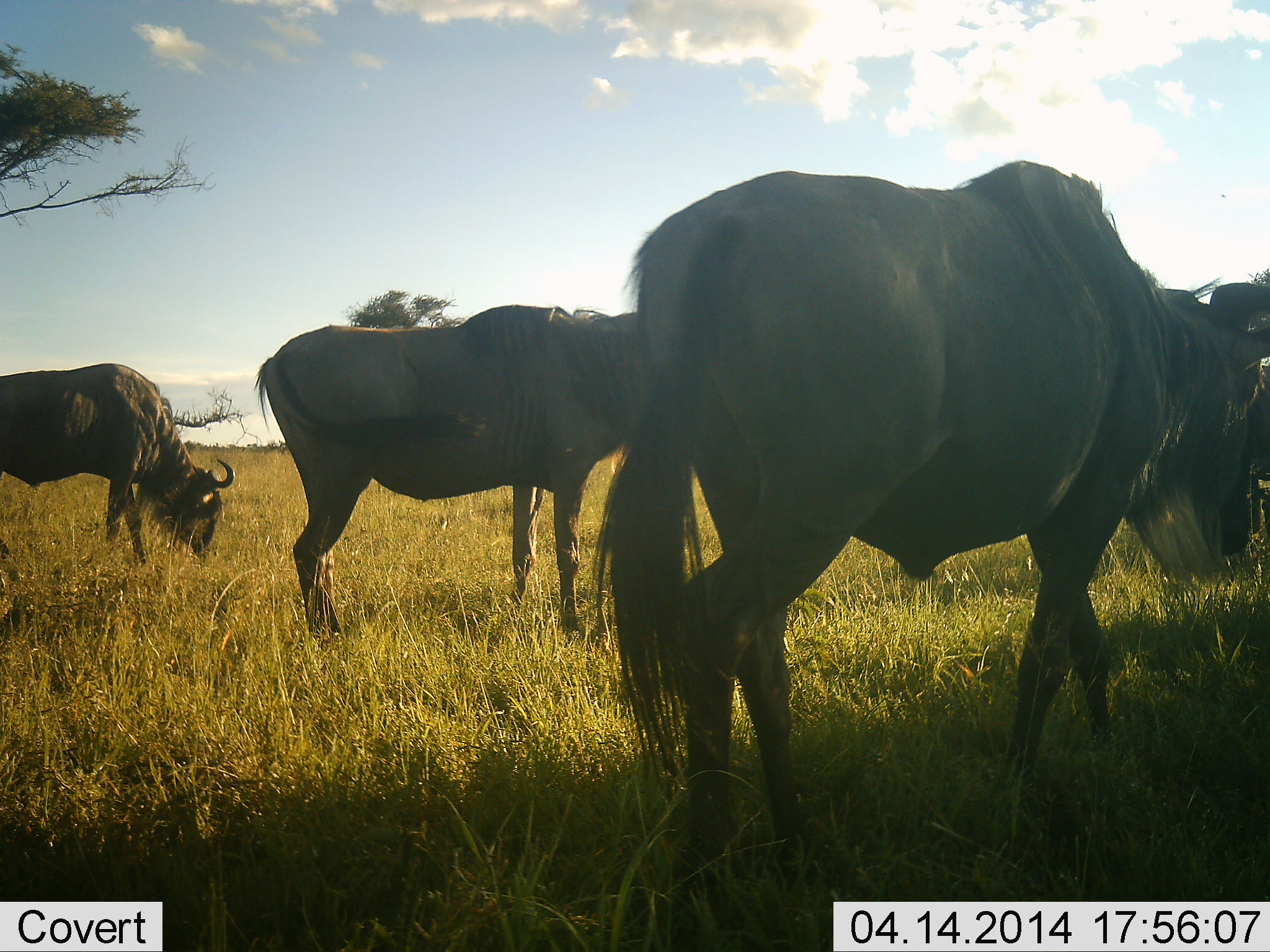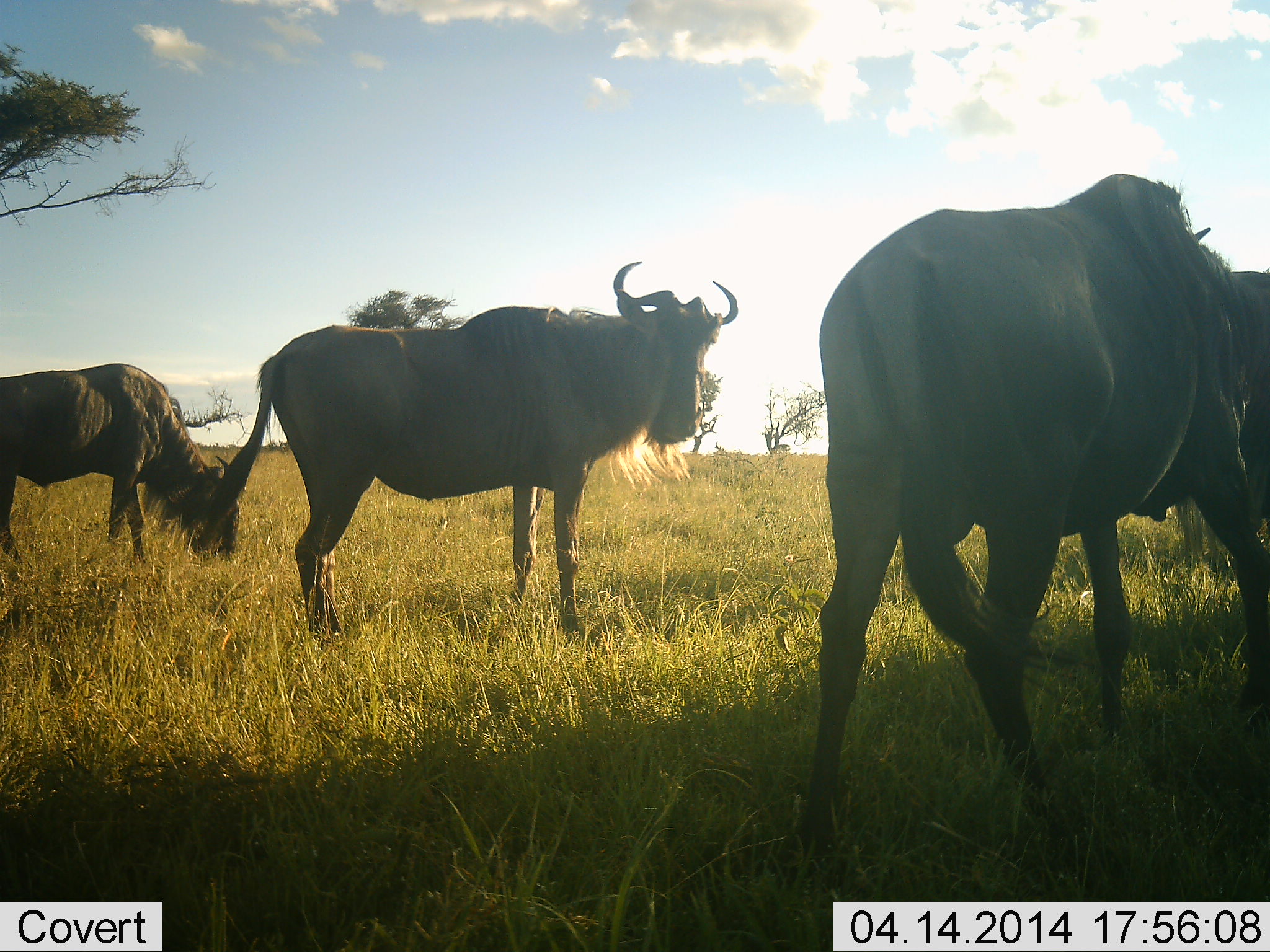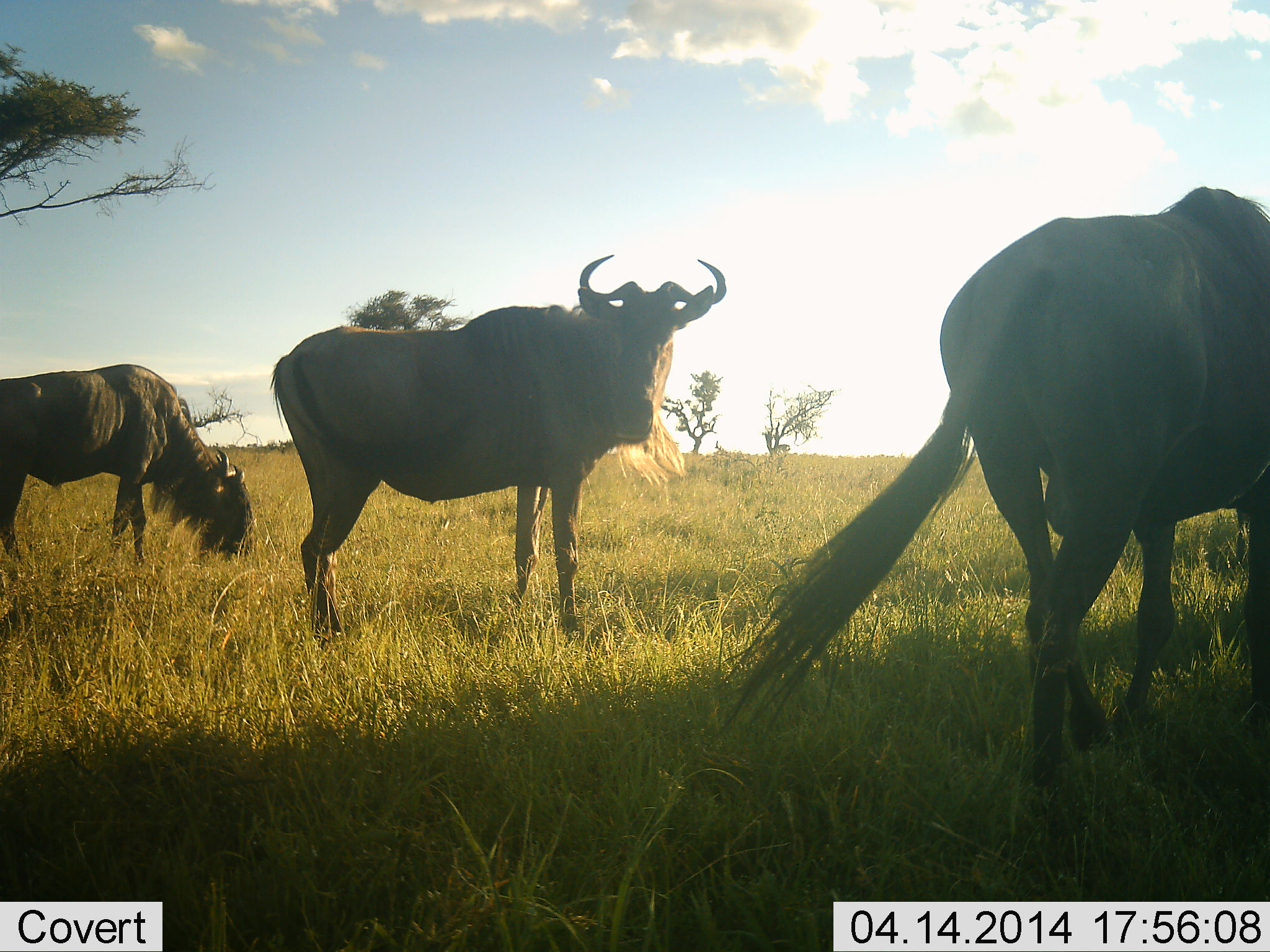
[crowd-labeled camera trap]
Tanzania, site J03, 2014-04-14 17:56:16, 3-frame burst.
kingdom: Animalia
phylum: Chordata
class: Mammalia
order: Artiodactyla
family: Bovidae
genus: Connochaetes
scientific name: Connochaetes taurinus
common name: blue wildebeest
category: wildebeest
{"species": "wildebeest (blue wildebeest) (Connochaetes taurinus)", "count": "4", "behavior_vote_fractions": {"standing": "50%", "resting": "0%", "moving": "50%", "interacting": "0%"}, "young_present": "0%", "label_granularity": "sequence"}